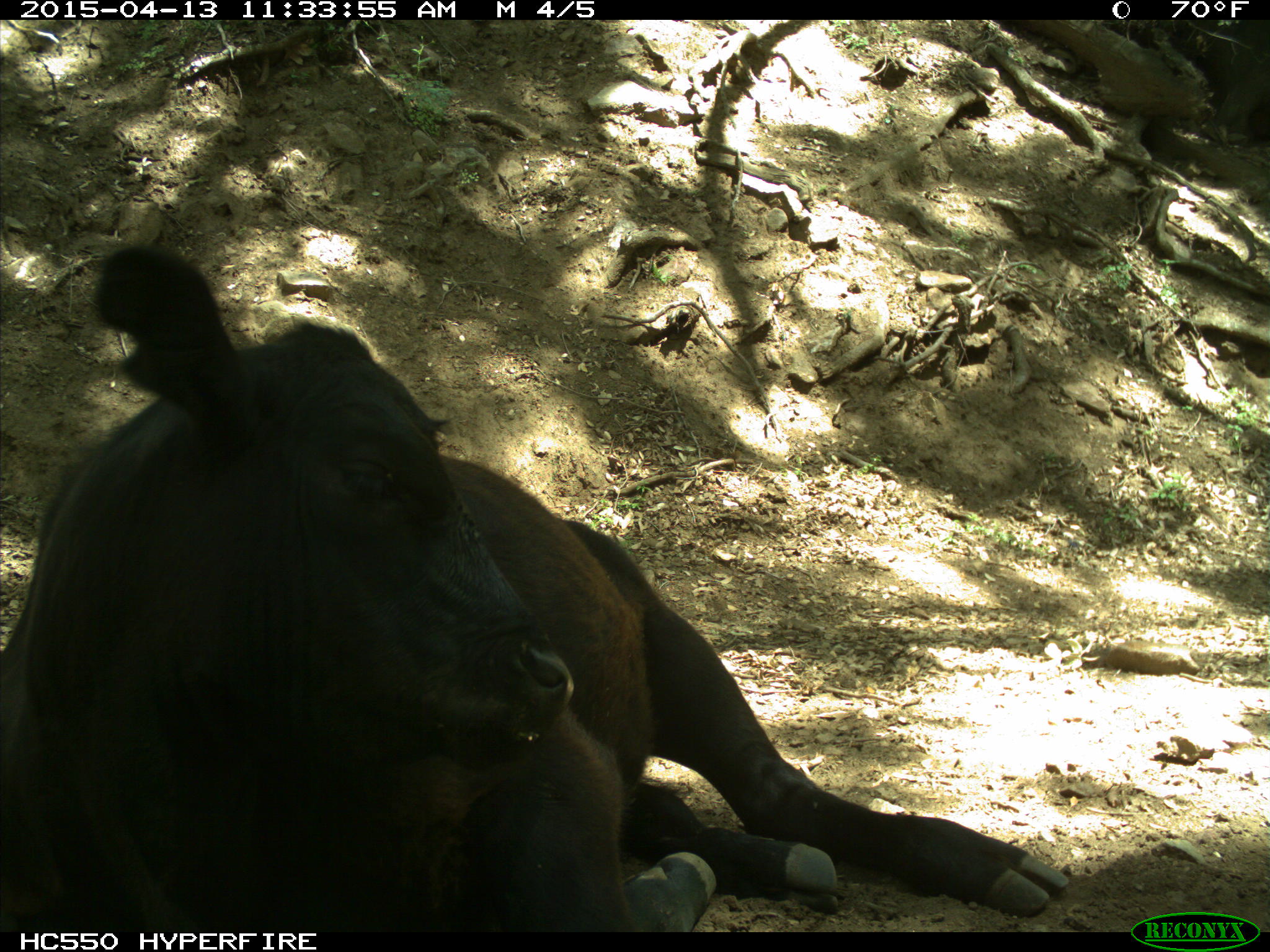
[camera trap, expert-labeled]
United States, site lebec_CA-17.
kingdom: Animalia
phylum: Chordata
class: Mammalia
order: Artiodactyla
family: Bovidae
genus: Bos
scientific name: Bos taurus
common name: domestic cow